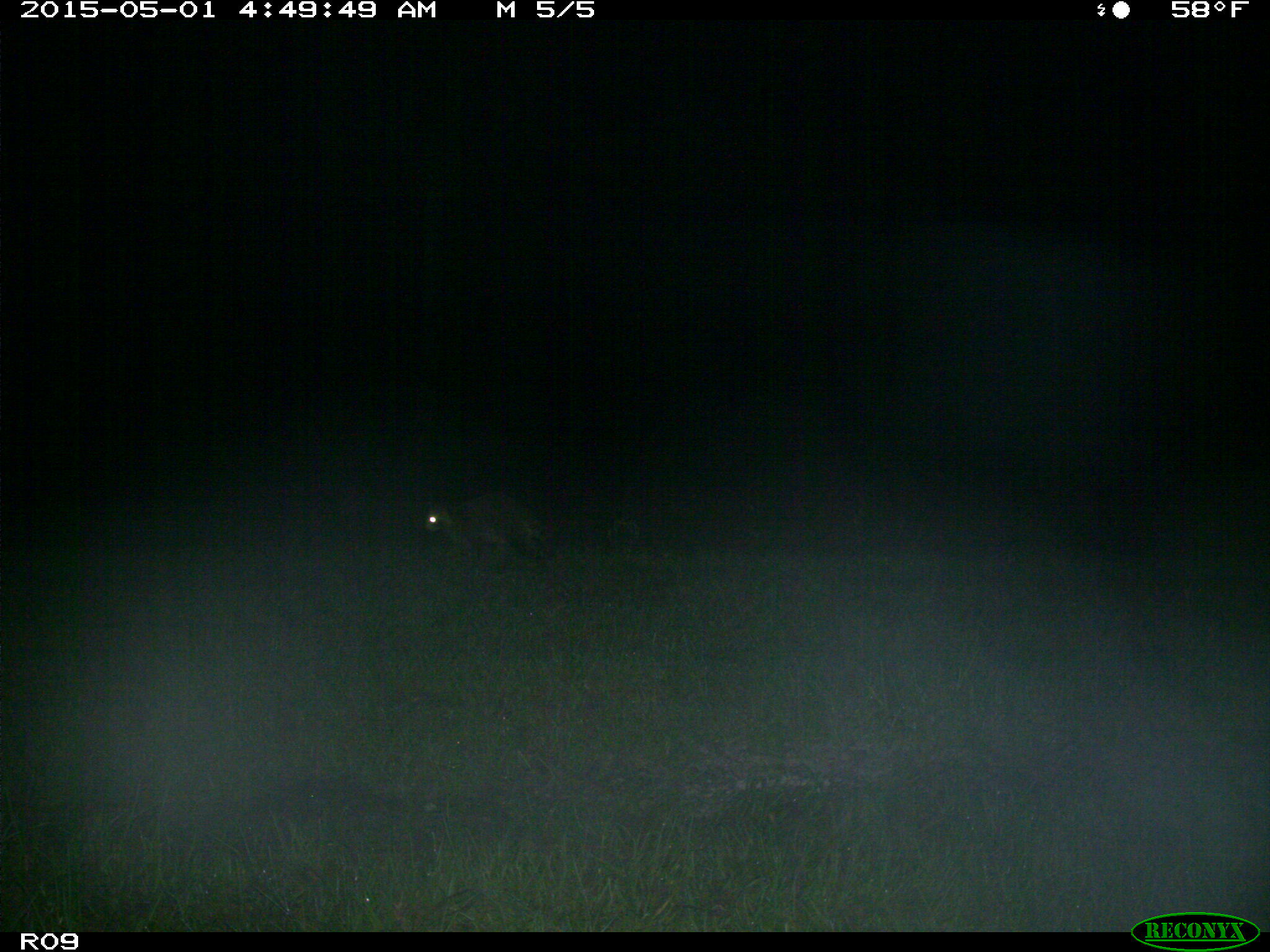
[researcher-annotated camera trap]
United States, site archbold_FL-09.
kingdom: Animalia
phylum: Chordata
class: Mammalia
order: Carnivora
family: Procyonidae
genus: Procyon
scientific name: Procyon lotor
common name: common raccoon